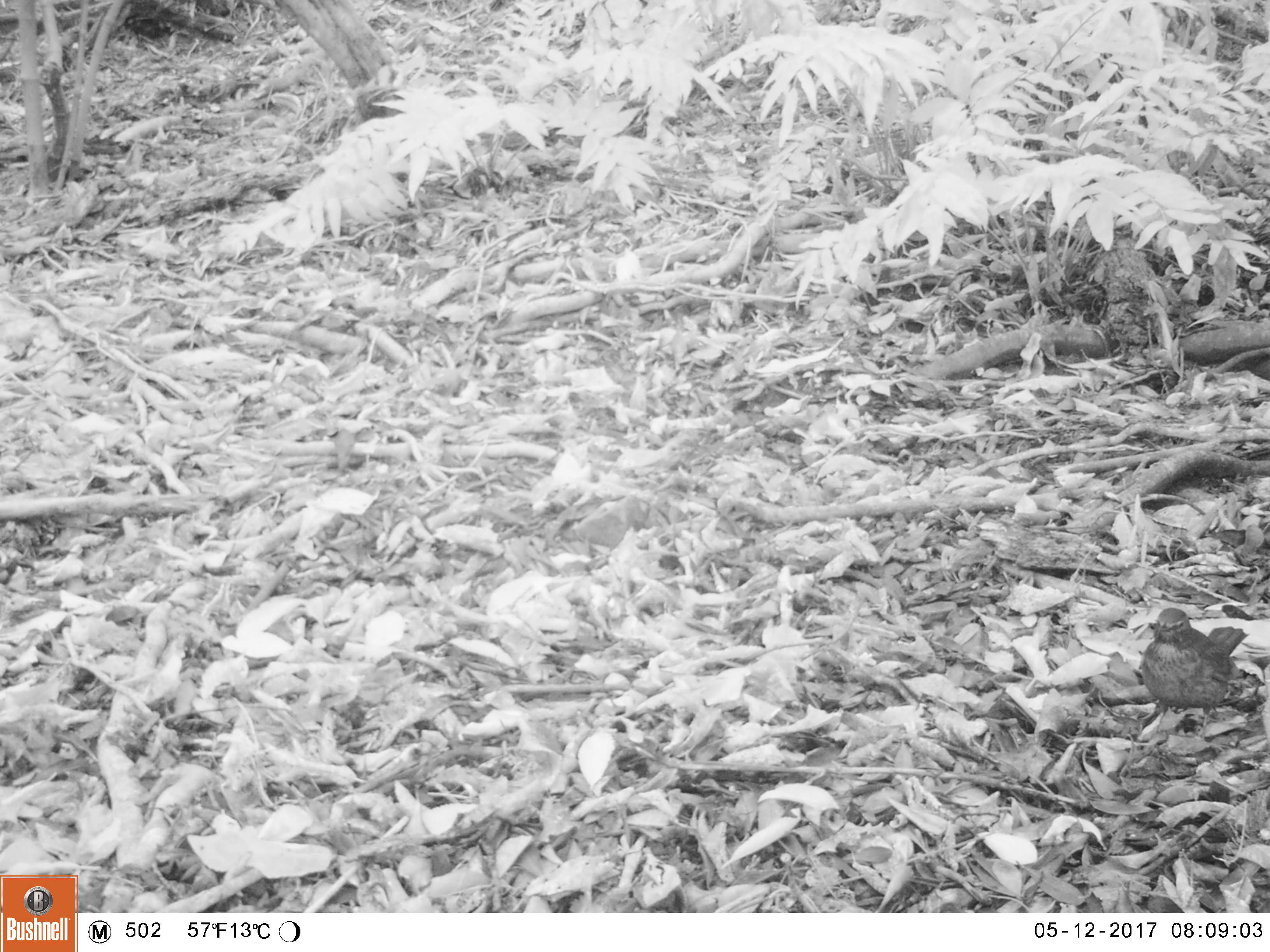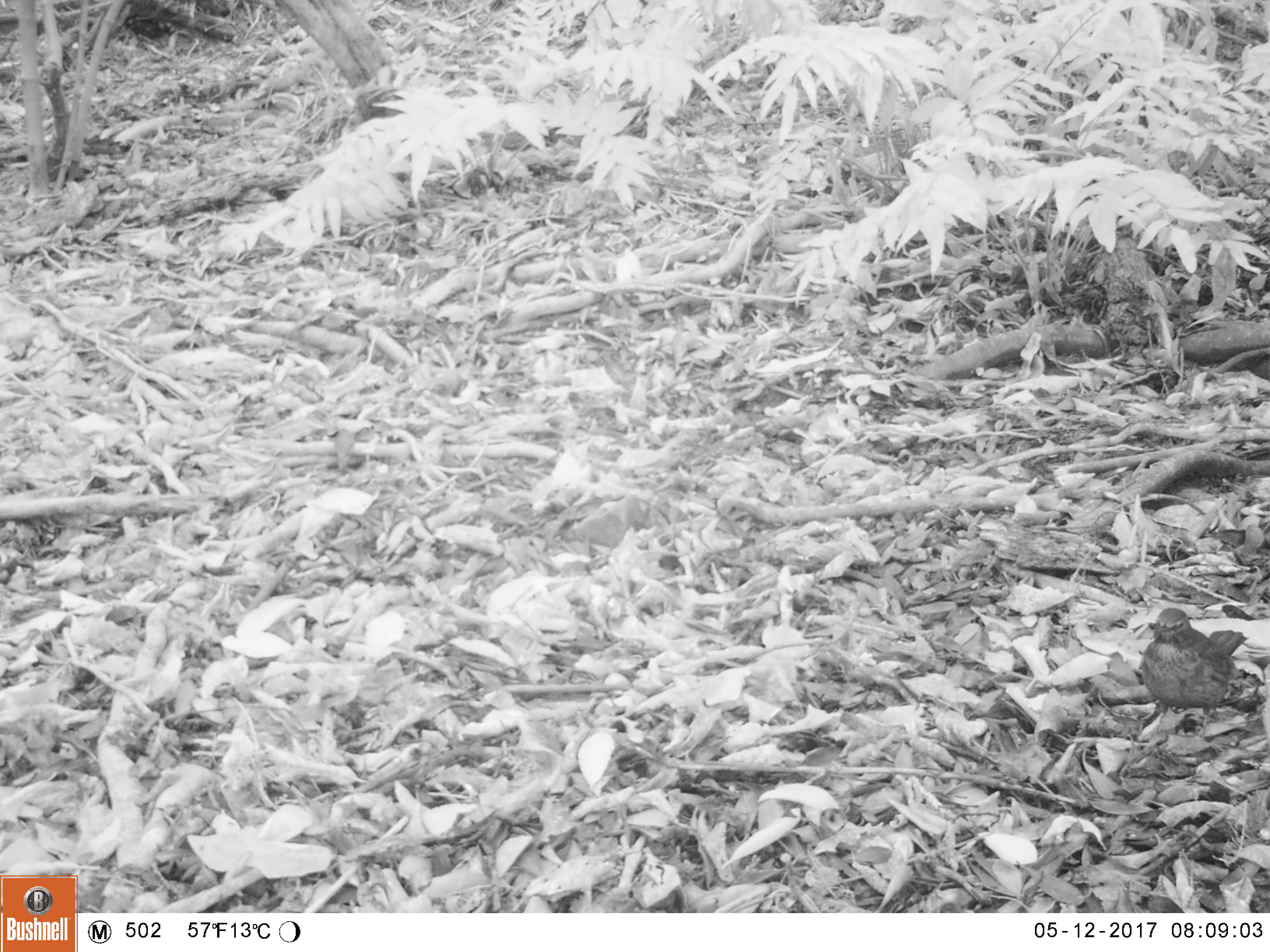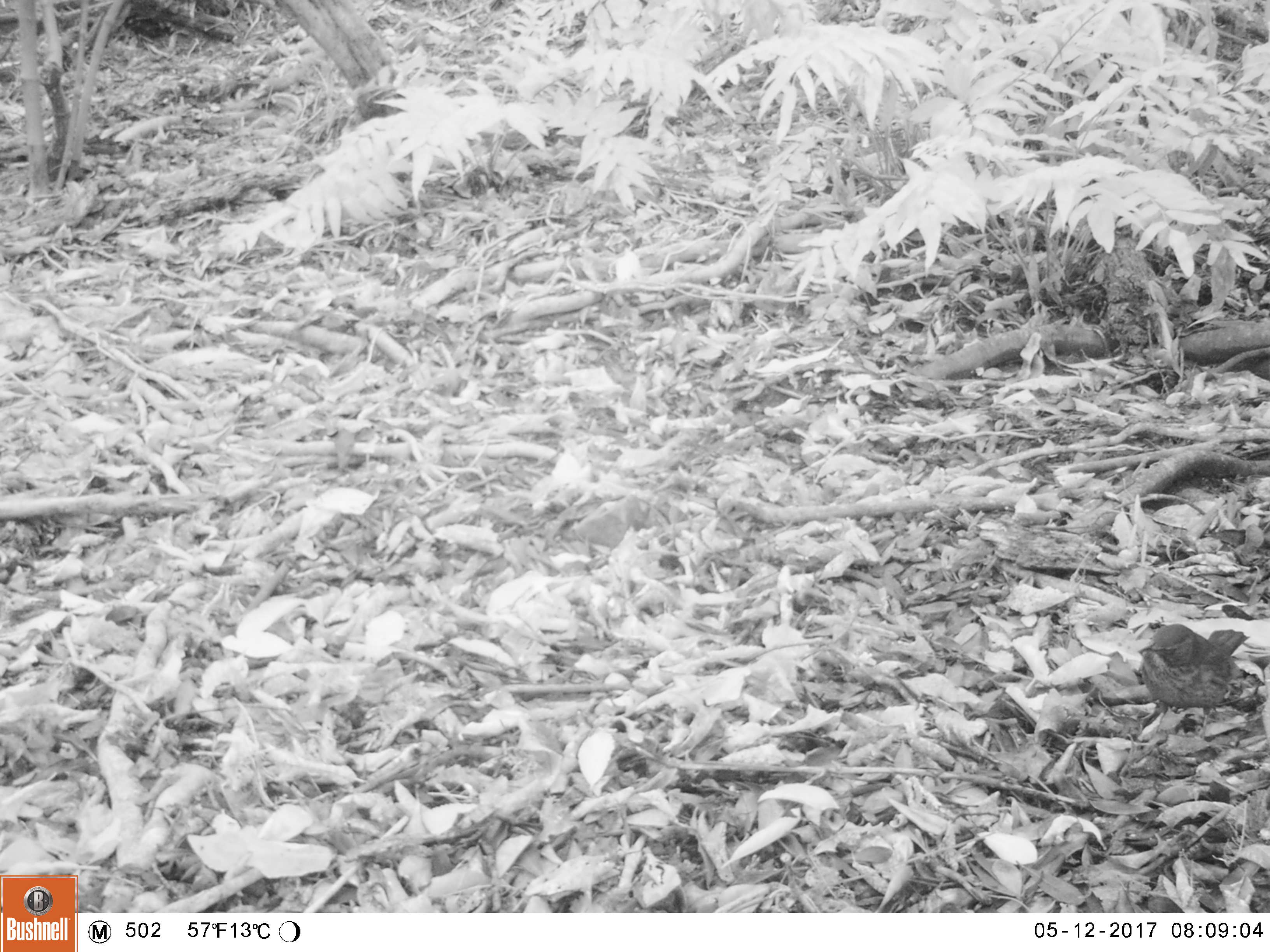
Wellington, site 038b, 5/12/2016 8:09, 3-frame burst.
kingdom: Animalia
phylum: Chordata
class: Aves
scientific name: Aves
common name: bird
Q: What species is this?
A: Bird (Aves).